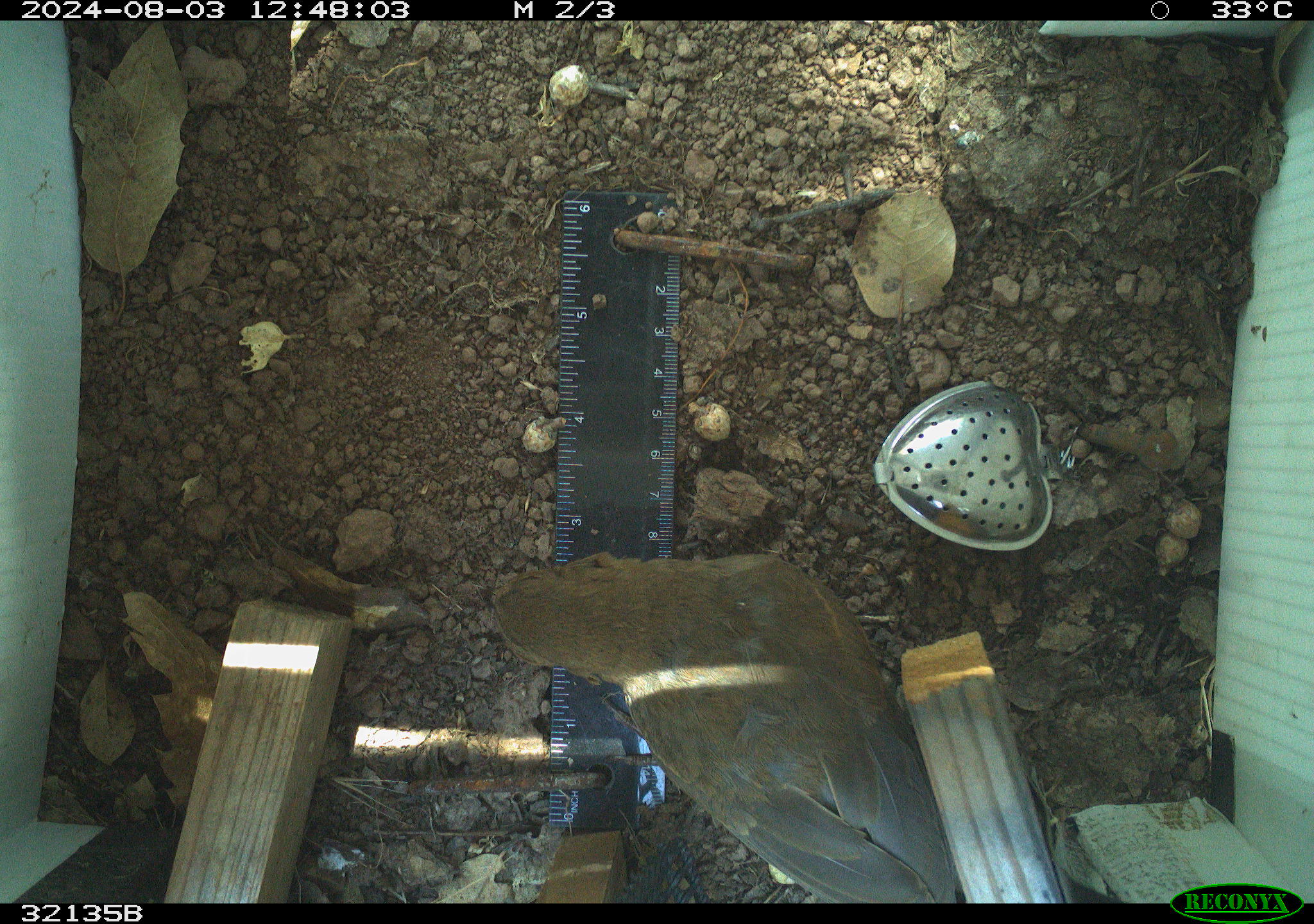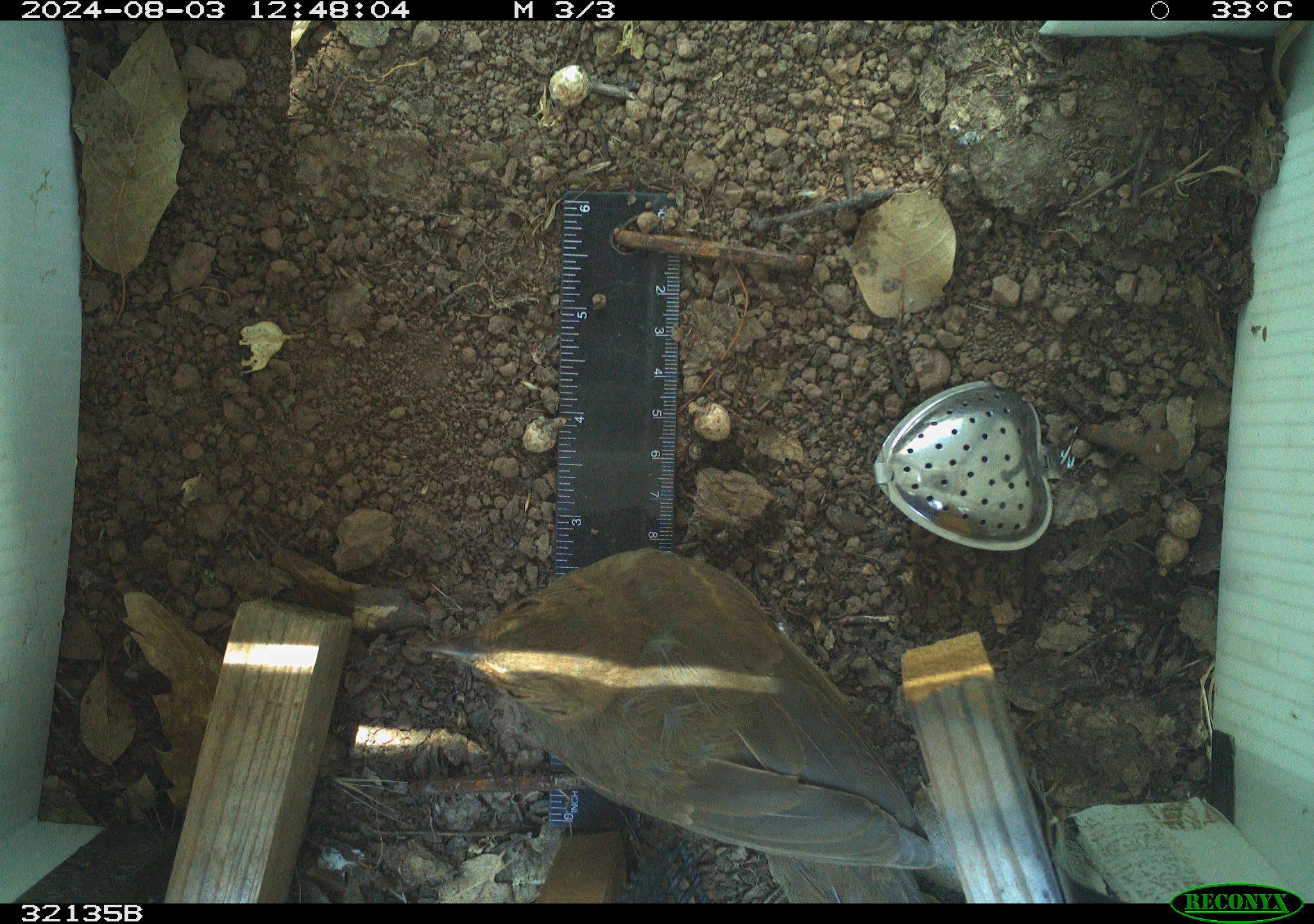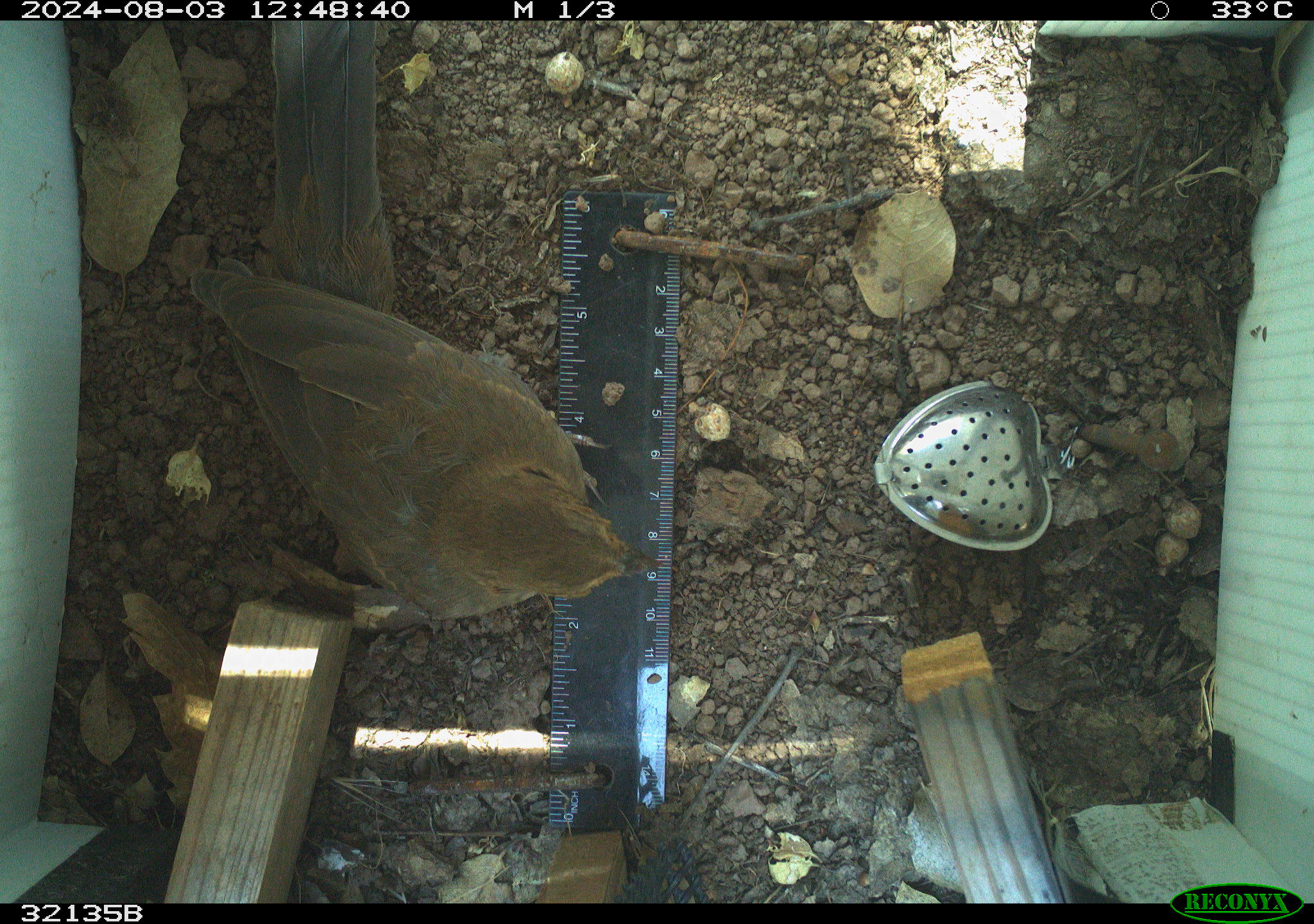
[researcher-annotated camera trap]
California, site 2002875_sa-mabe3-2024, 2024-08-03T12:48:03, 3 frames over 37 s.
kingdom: Animalia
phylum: Chordata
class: Aves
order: Passeriformes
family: Passerellidae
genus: Melozone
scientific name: Melozone crissalis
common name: california towhee